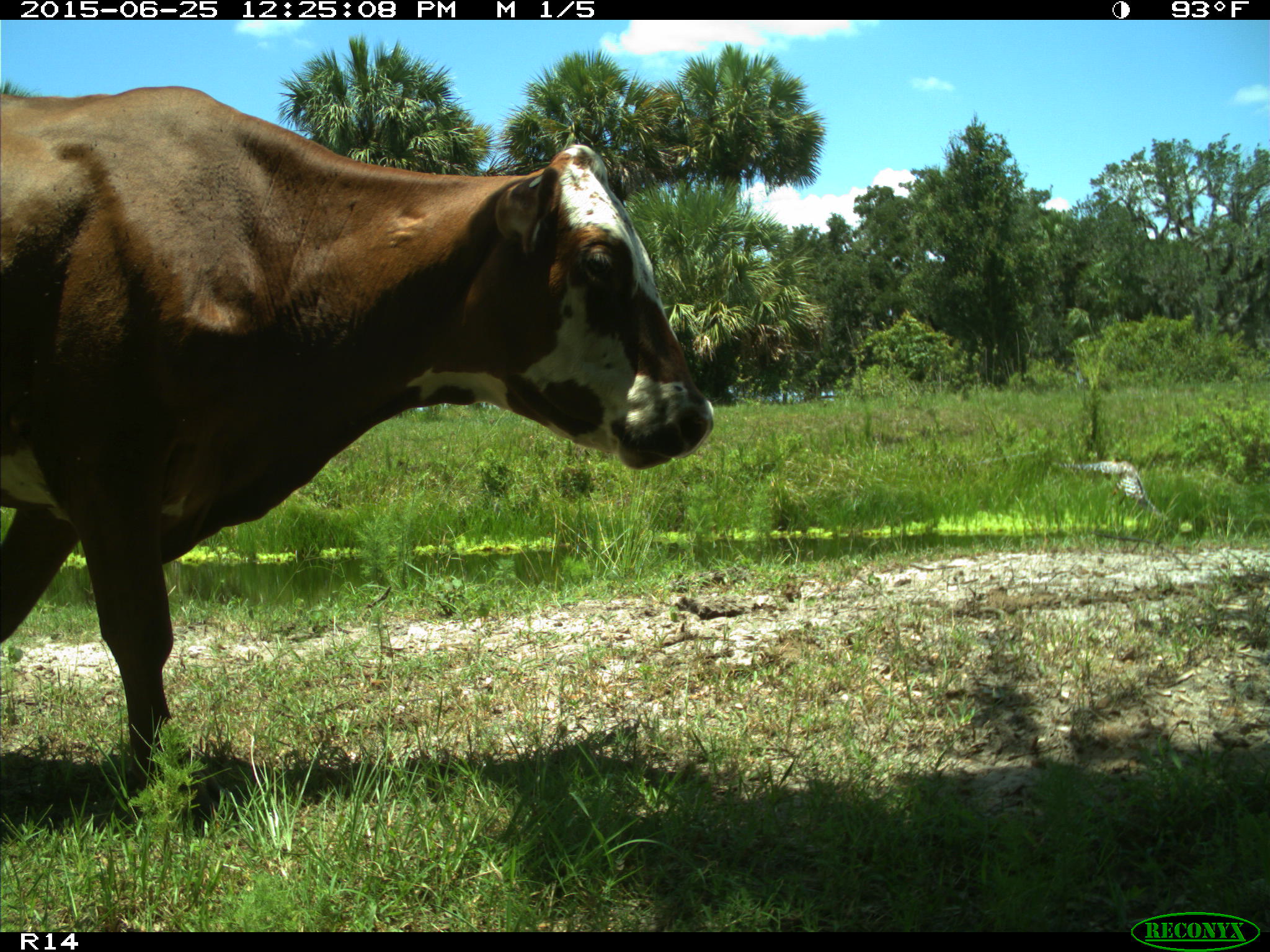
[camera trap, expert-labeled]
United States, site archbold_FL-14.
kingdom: Animalia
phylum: Chordata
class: Mammalia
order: Artiodactyla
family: Bovidae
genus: Bos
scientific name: Bos taurus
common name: domestic cow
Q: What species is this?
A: Bos taurus (domestic cow).